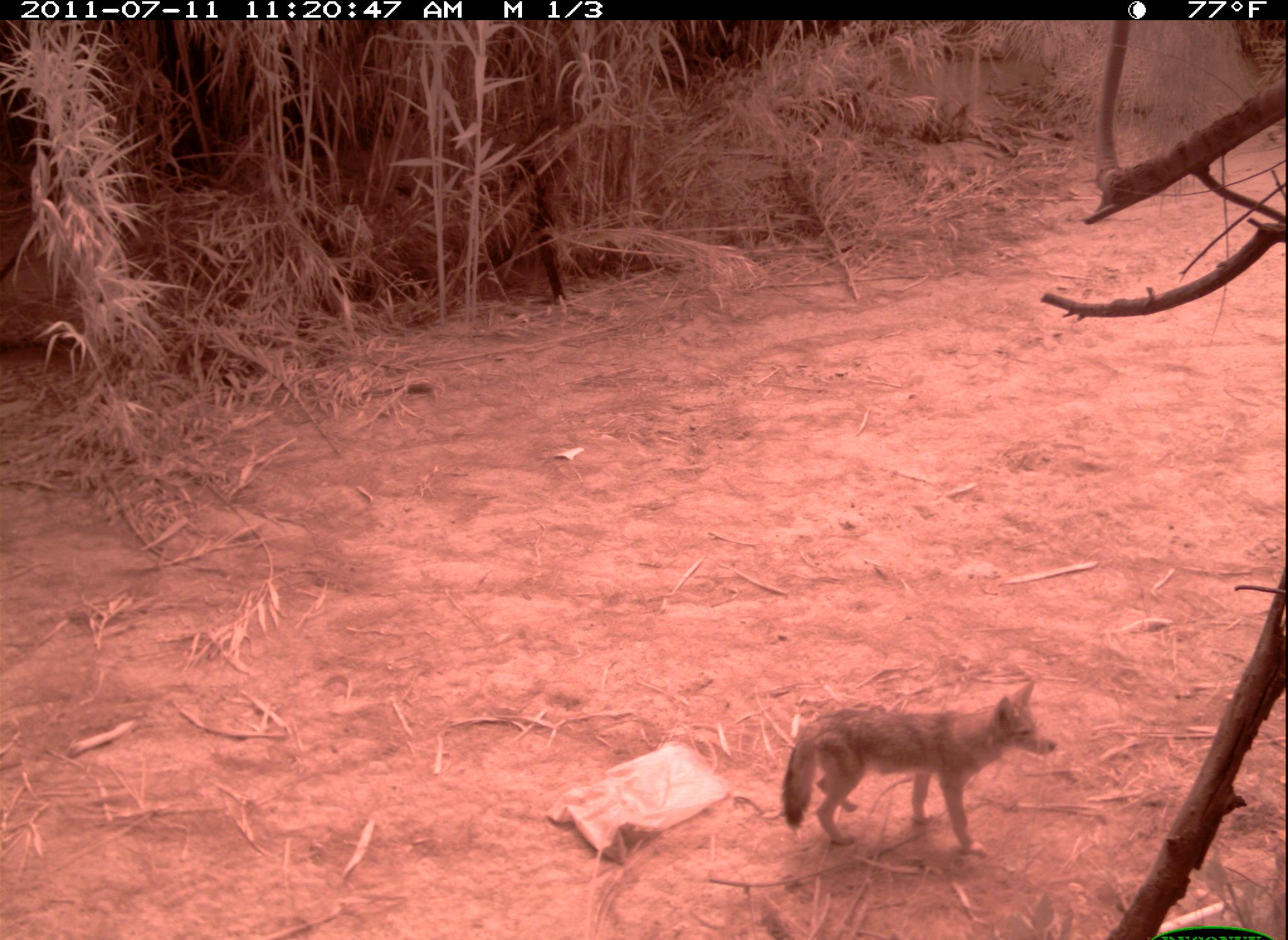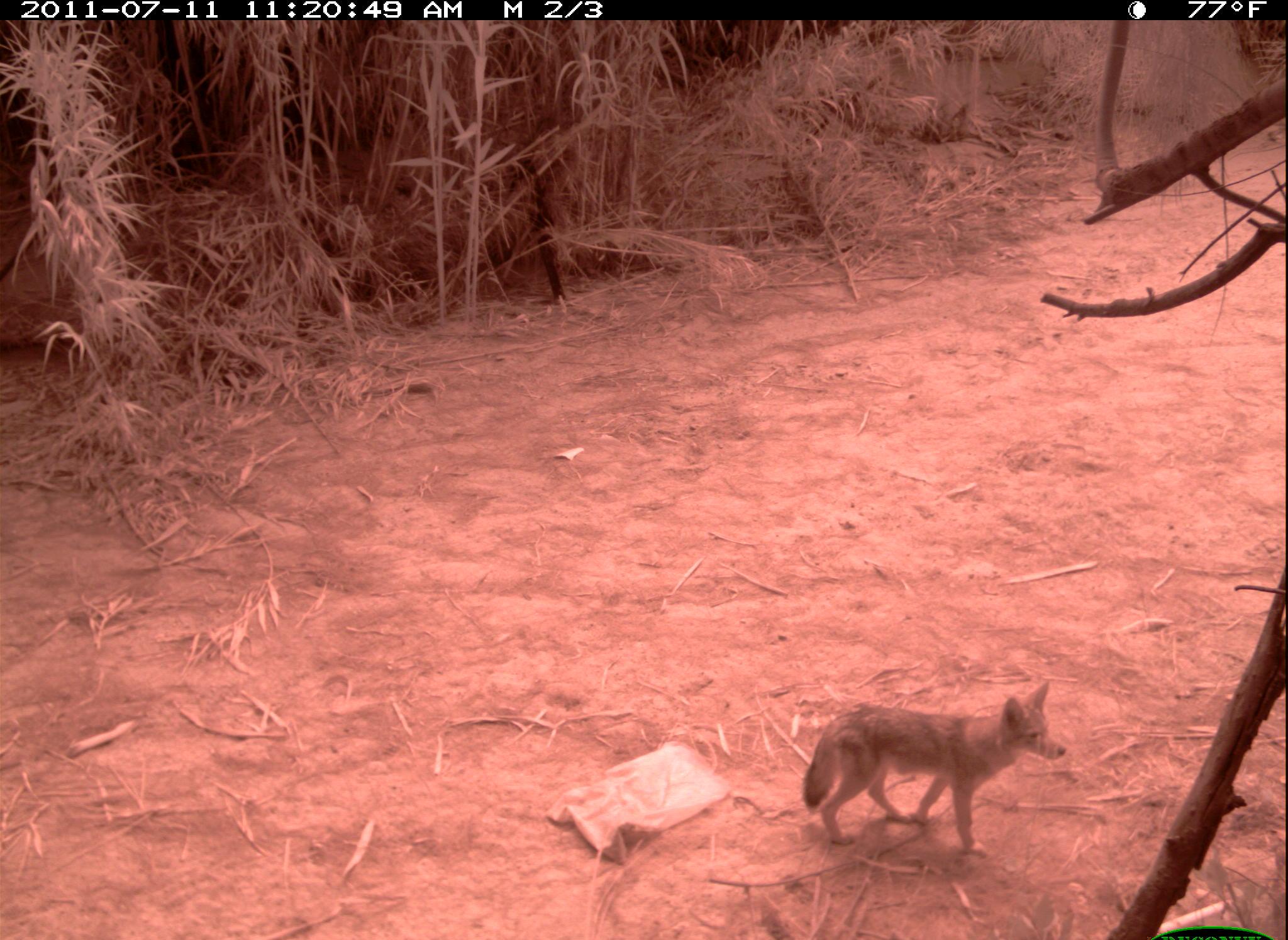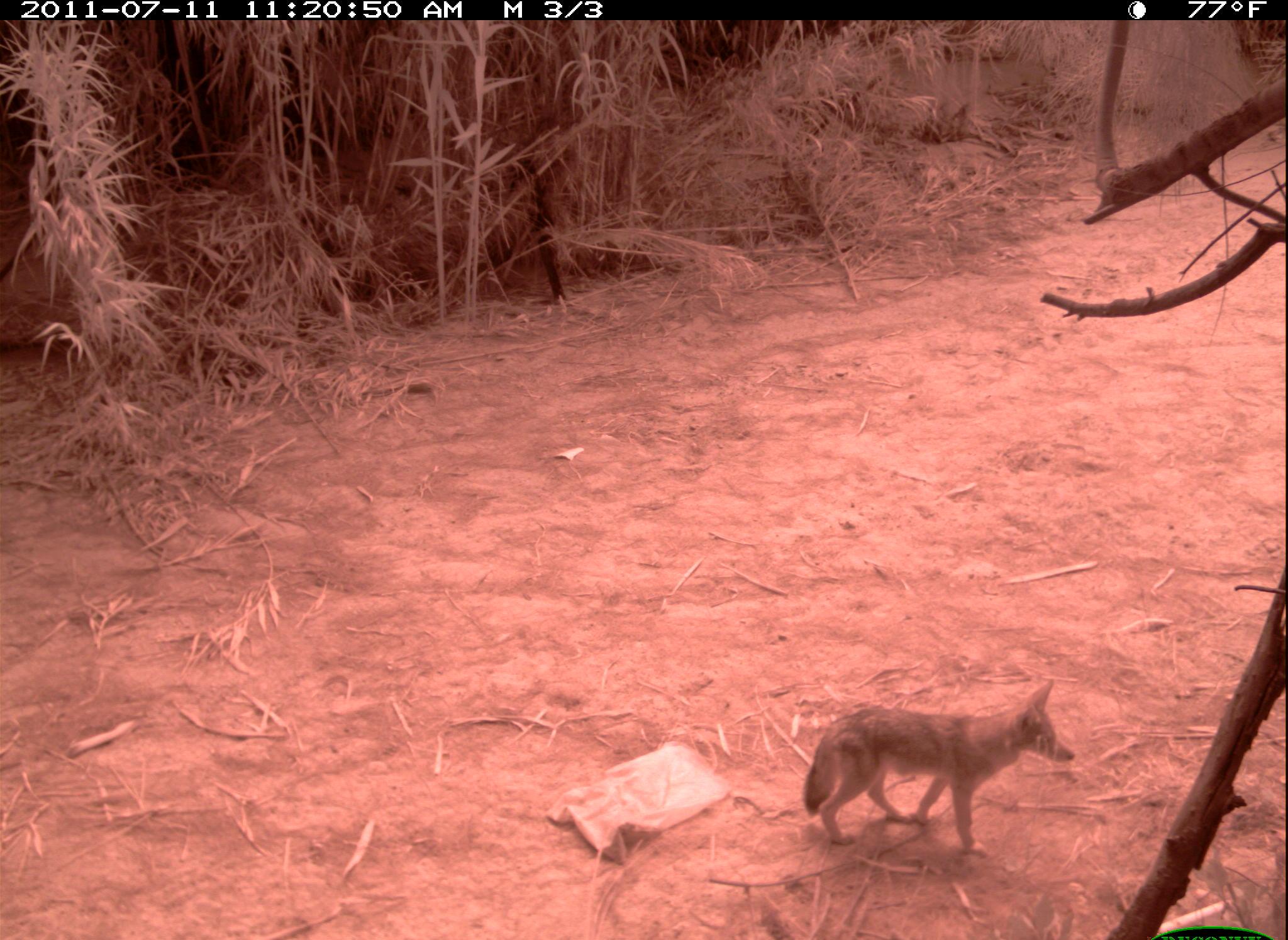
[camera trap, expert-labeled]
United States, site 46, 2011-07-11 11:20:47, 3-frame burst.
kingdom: Animalia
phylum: Chordata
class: Mammalia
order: Carnivora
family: Canidae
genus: Canis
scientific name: Canis latrans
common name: coyote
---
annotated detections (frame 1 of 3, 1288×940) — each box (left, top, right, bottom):
coyote: (778, 673, 1069, 863)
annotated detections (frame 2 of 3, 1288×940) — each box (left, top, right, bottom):
coyote: (786, 673, 1084, 870)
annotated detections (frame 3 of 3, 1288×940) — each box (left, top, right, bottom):
coyote: (778, 657, 1082, 863)